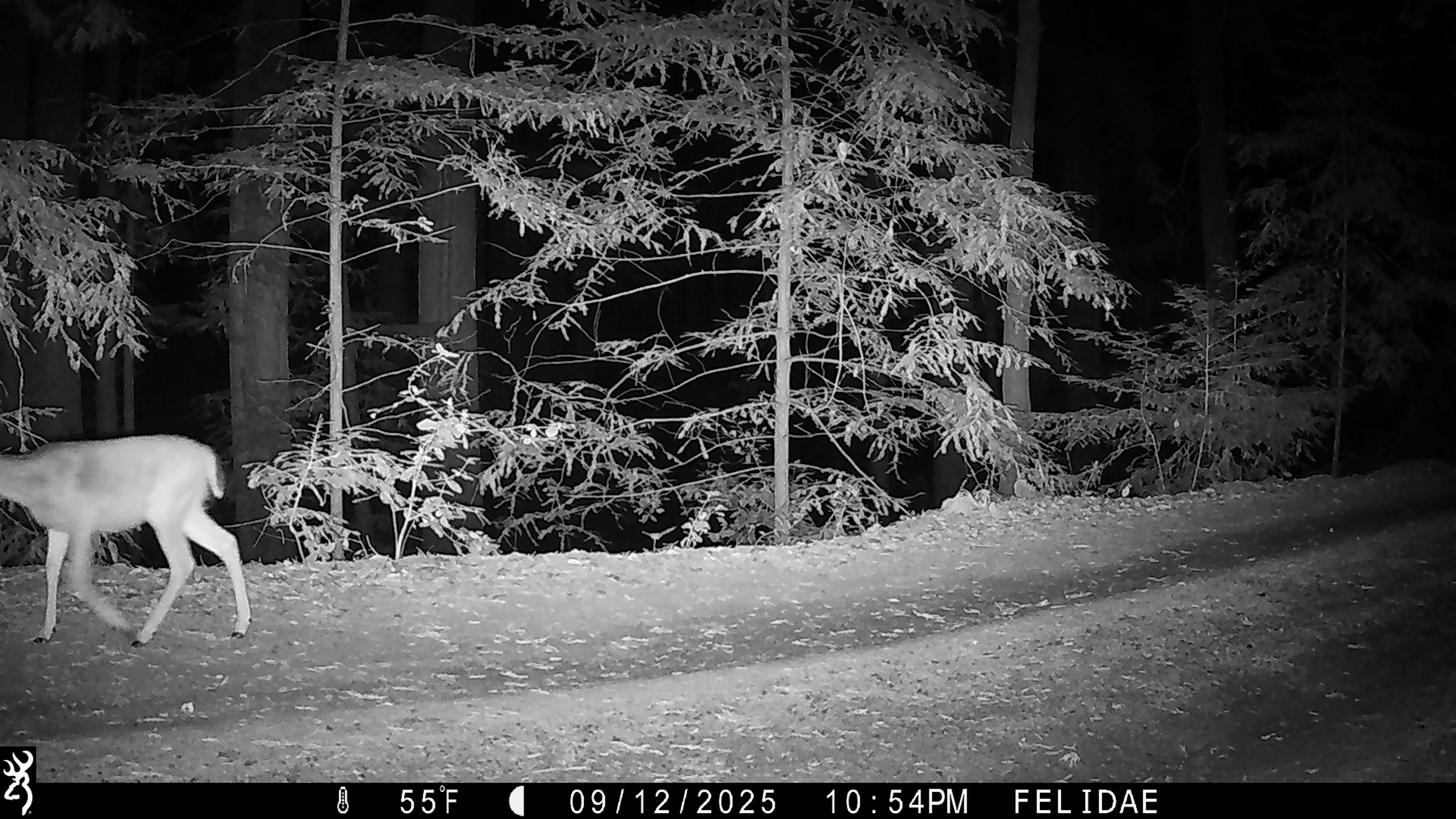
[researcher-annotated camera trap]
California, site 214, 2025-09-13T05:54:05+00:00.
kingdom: Animalia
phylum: Chordata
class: Mammalia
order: Artiodactyla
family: Cervidae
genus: Odocoileus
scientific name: Odocoileus hemionus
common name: mule deer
Mule deer (Odocoileus hemionus).